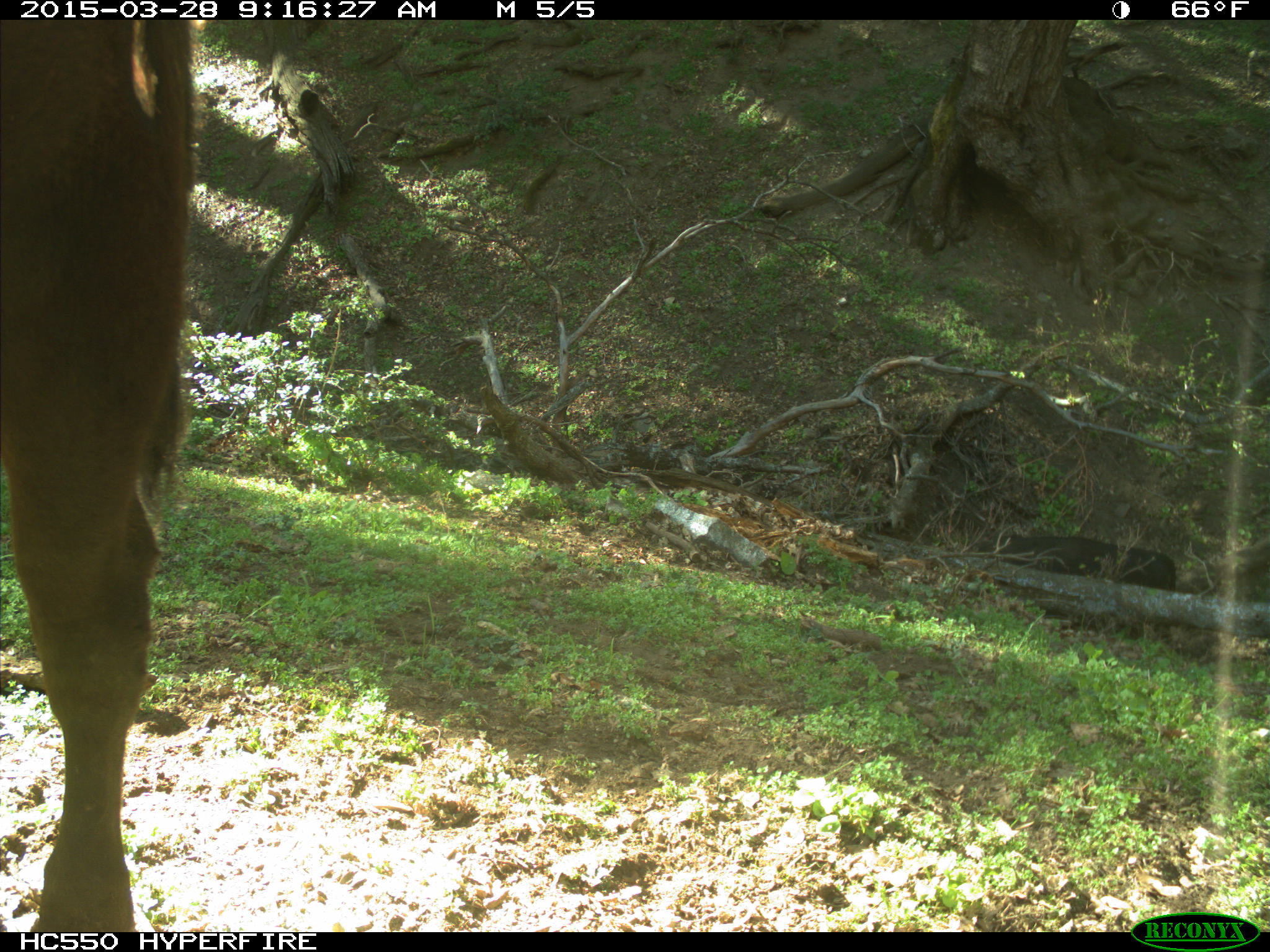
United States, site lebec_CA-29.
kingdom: Animalia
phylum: Chordata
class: Mammalia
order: Artiodactyla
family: Bovidae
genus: Bos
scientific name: Bos taurus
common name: domestic cow